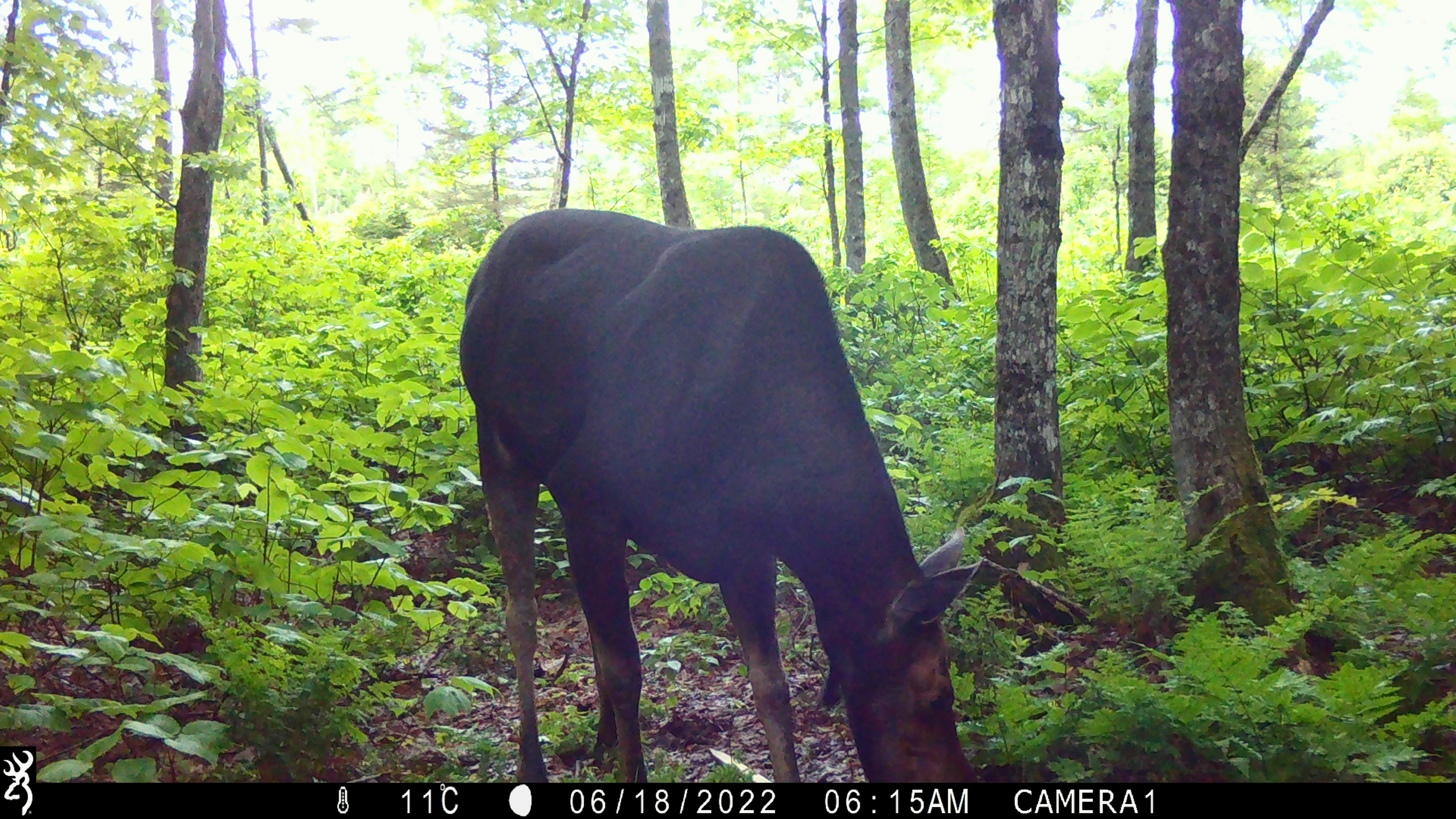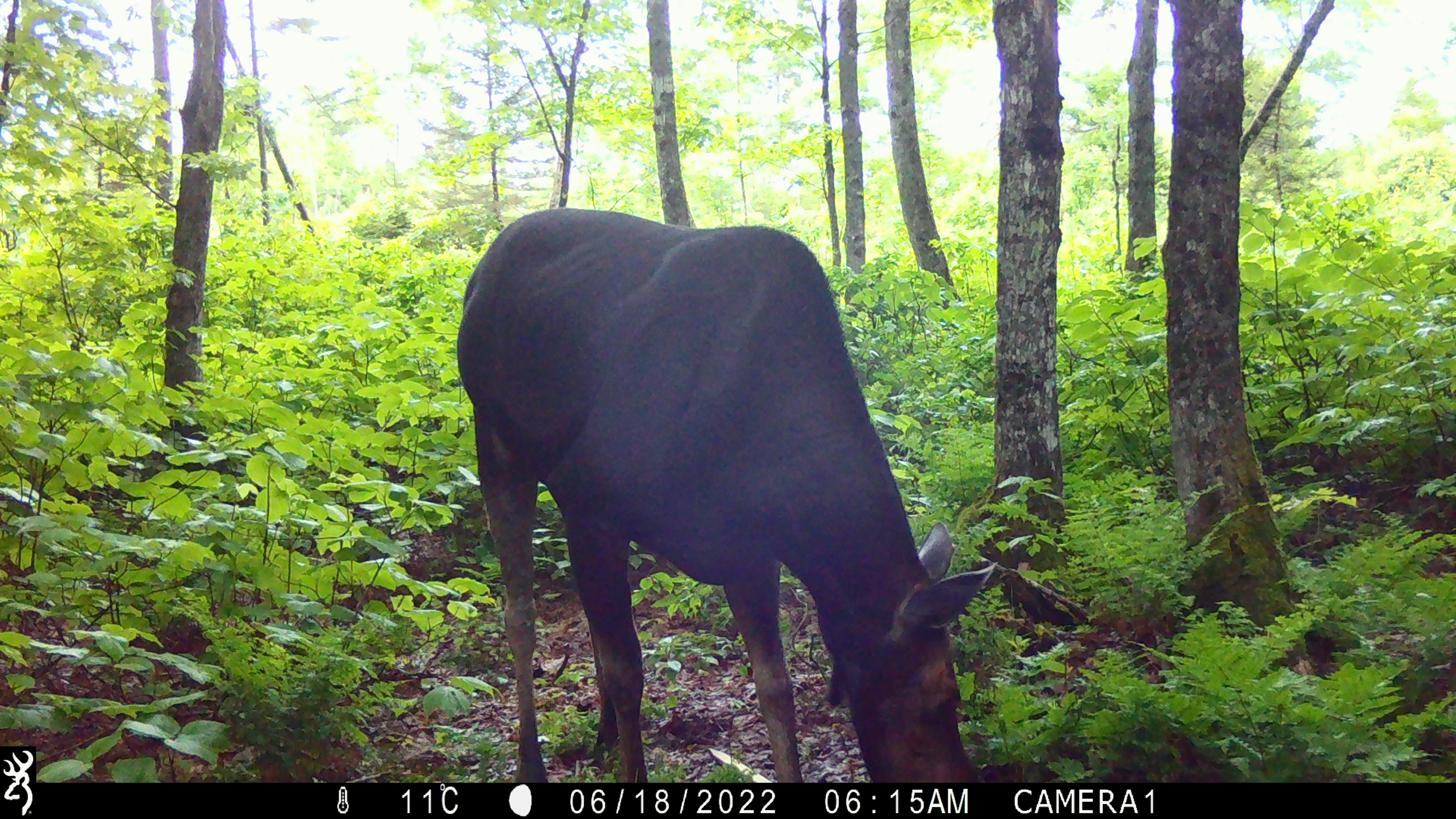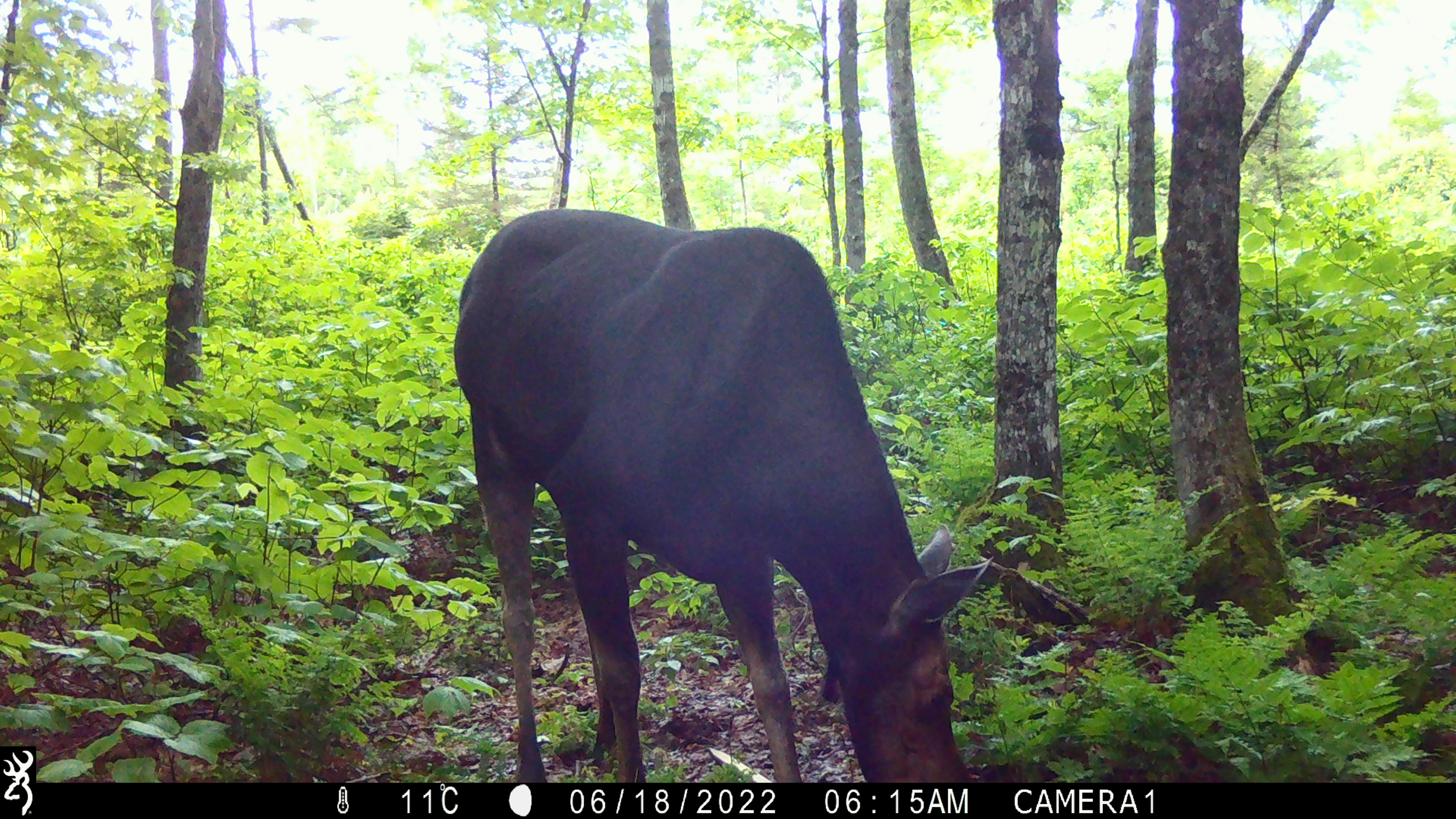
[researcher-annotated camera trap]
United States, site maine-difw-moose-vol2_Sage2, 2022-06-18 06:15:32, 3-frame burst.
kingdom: Animalia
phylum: Chordata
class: Mammalia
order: Artiodactyla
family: Cervidae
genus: Alces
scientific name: Alces alces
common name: moose